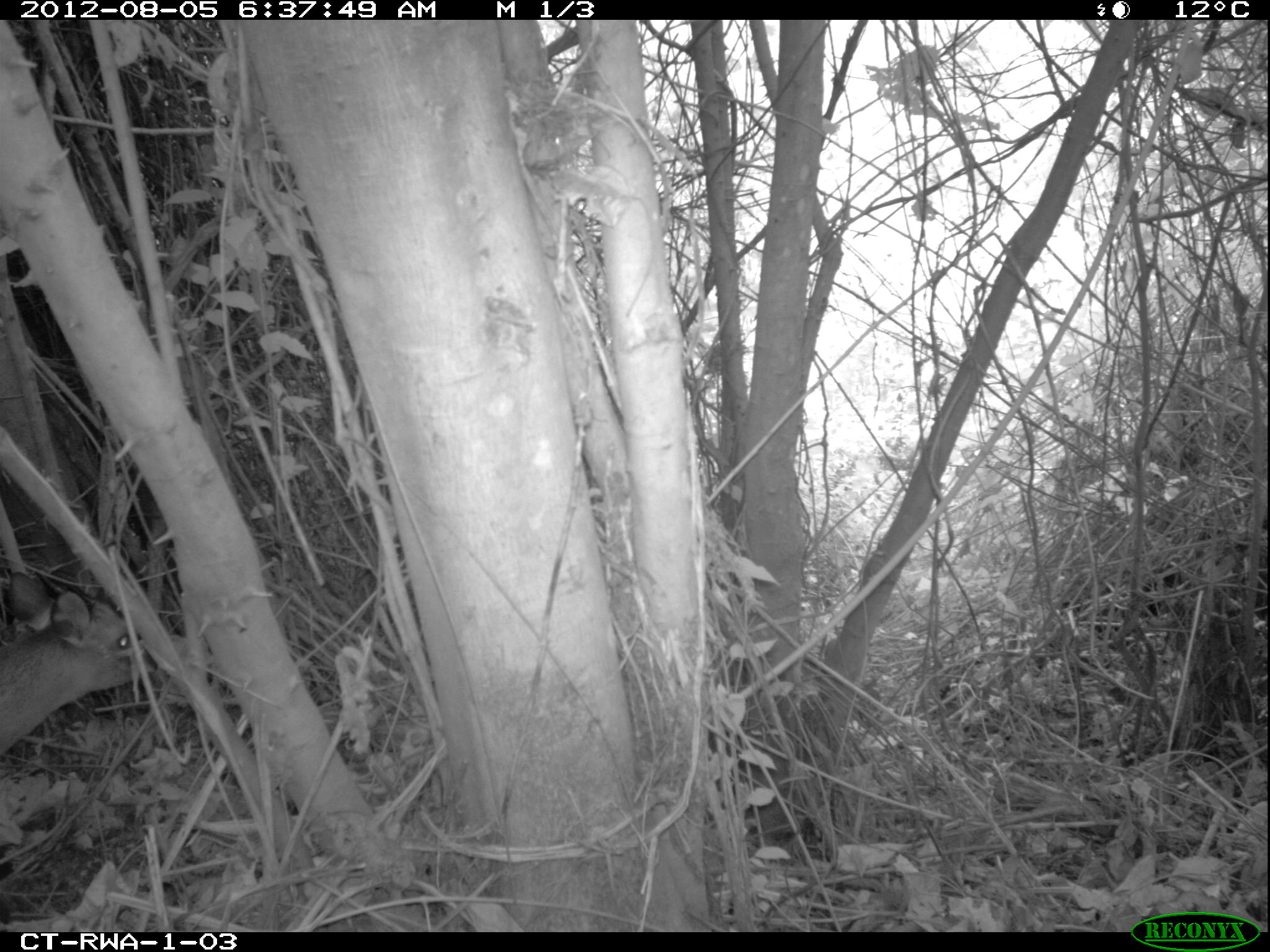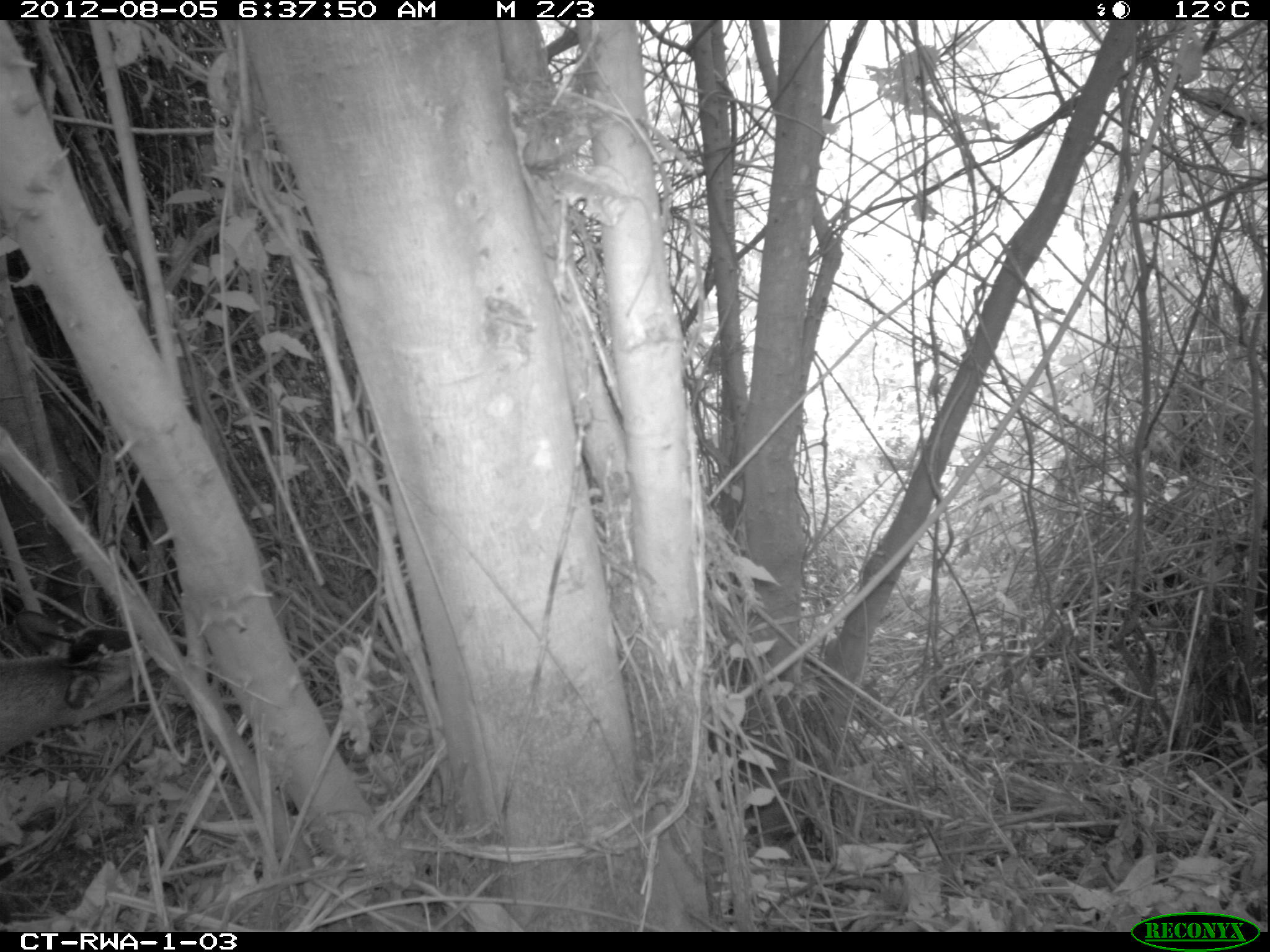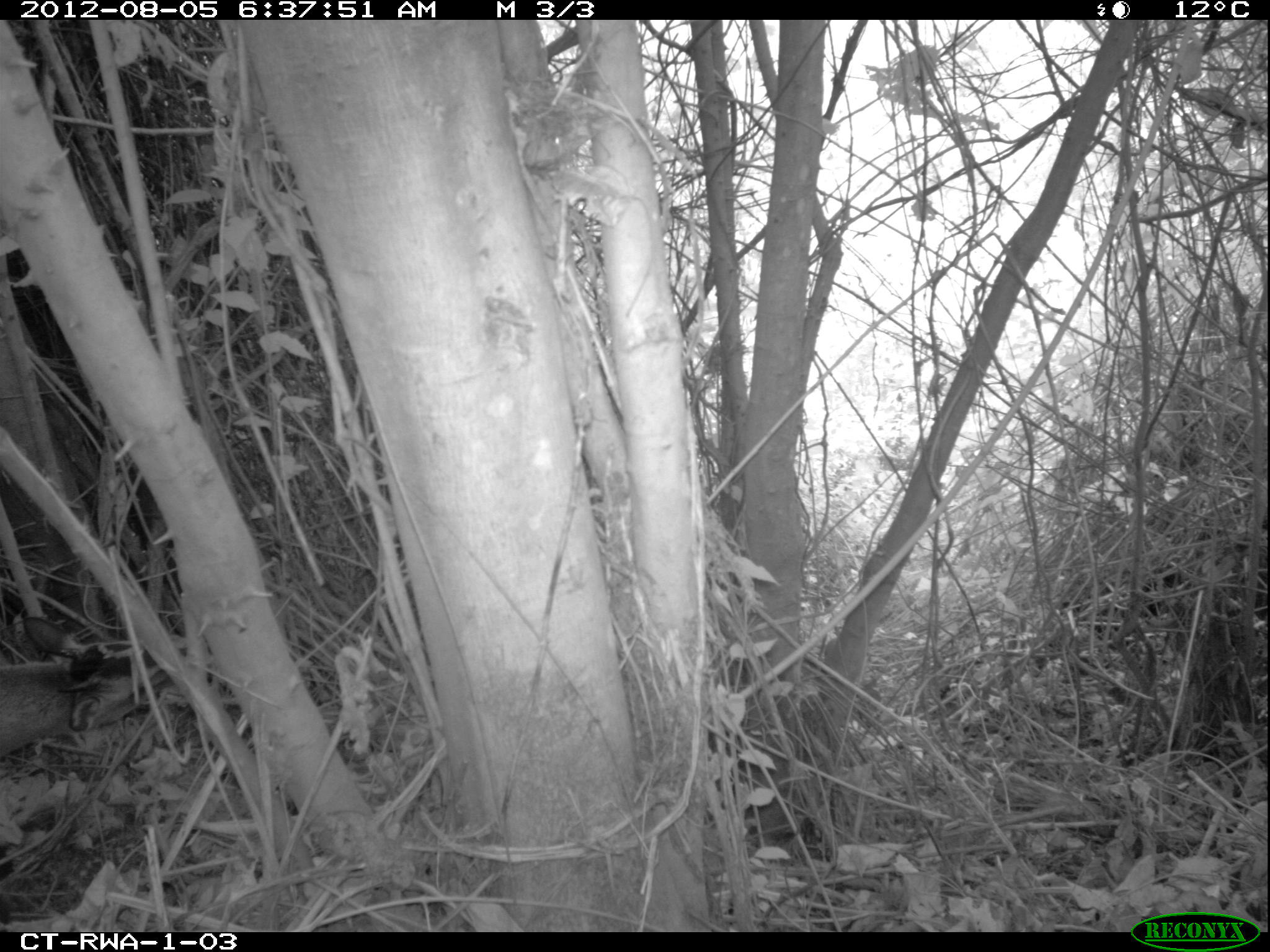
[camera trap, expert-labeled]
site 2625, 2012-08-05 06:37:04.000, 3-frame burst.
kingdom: Animalia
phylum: Chordata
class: Mammalia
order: Artiodactyla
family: Bovidae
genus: Cephalophus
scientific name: Cephalophus nigrifrons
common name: black-fronted duiker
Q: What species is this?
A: Cephalophus nigrifrons (black-fronted duiker).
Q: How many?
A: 1.